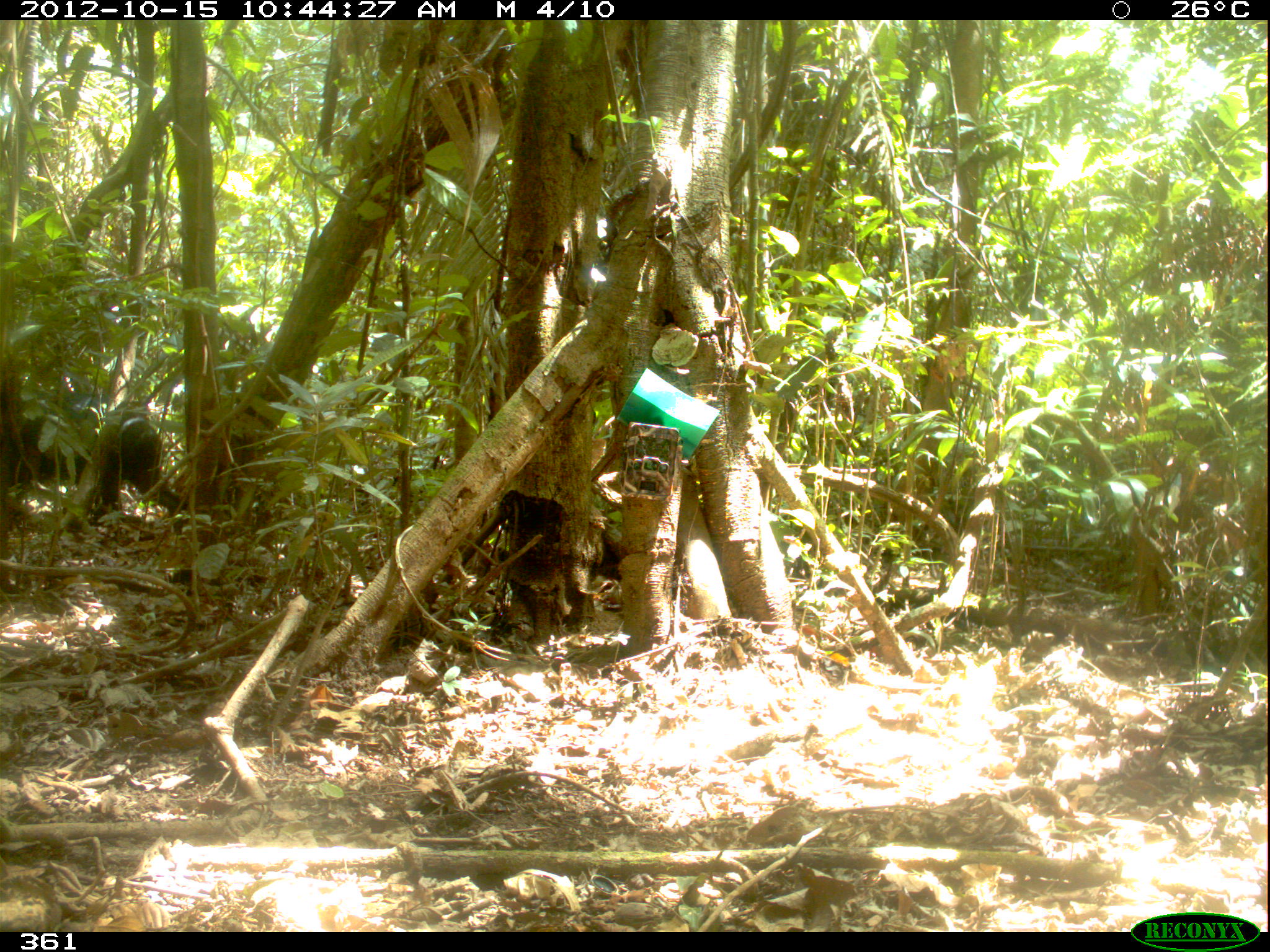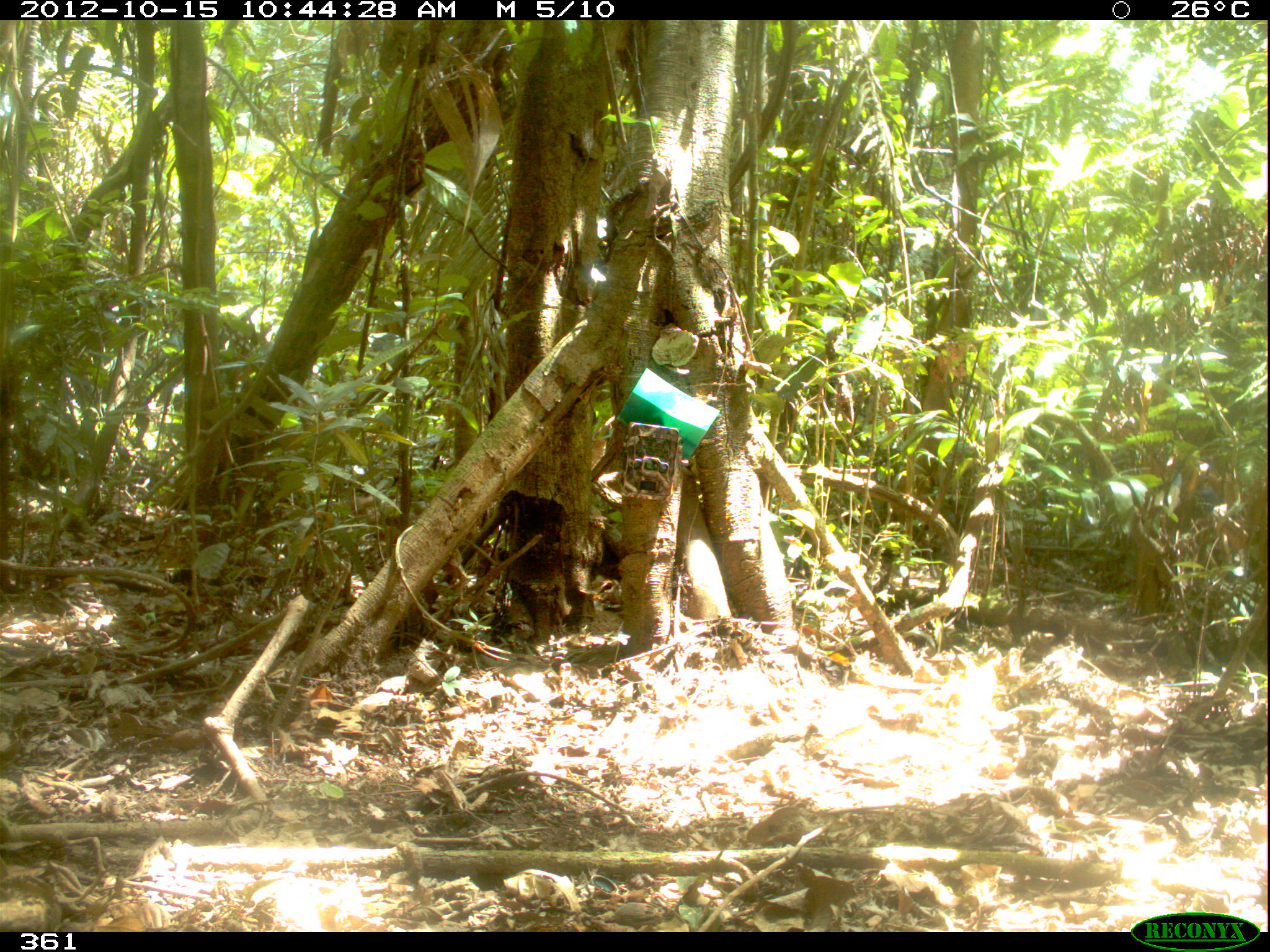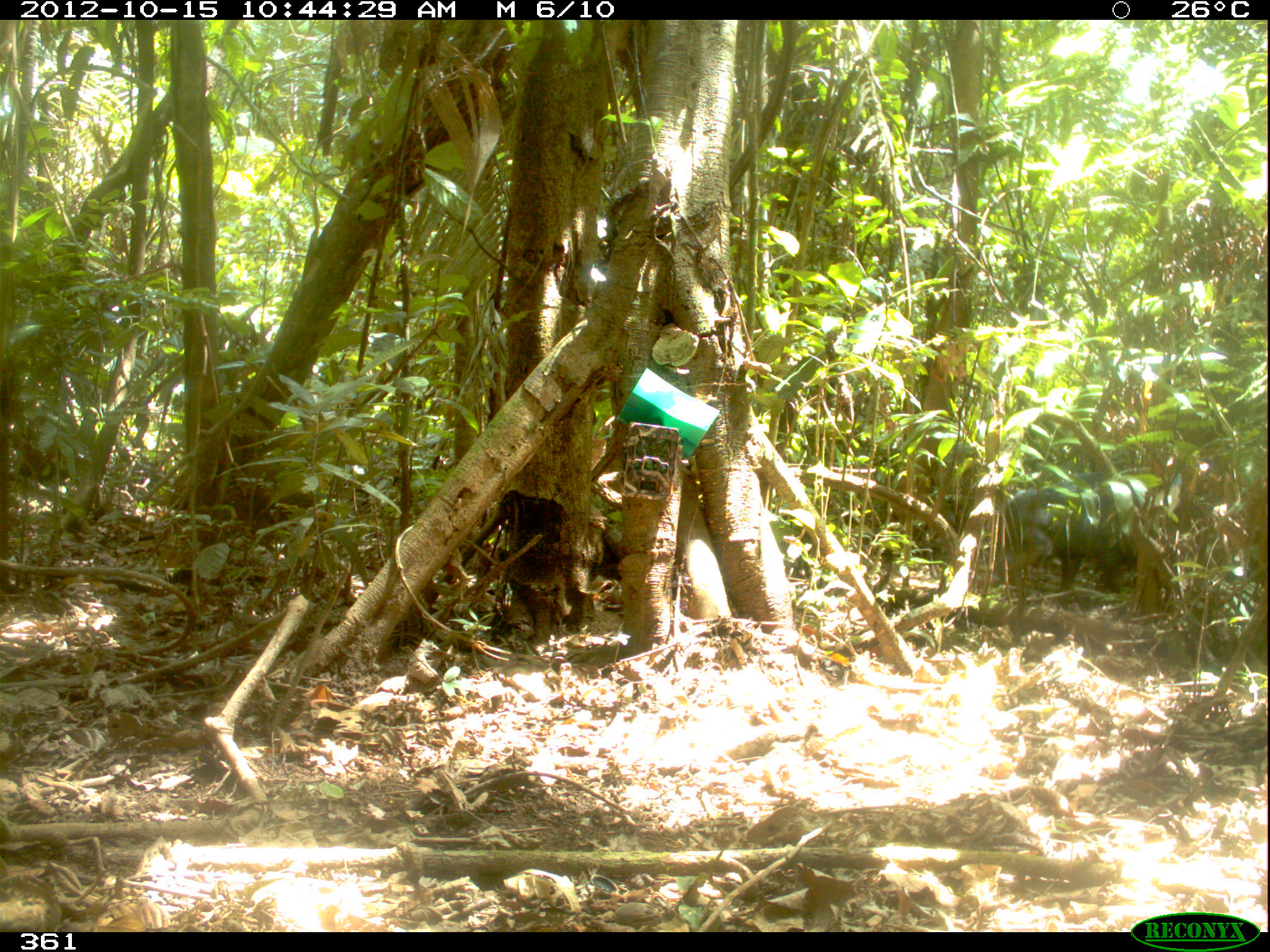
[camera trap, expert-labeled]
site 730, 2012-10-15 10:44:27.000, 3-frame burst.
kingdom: Animalia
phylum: Chordata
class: Mammalia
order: Artiodactyla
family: Tayassuidae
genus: Tayassu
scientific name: Tayassu pecari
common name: white-lipped peccary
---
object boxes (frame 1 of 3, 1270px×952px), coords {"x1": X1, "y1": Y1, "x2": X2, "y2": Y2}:
tayassu pecari: {"x1": 1, "y1": 368, "x2": 188, "y2": 529}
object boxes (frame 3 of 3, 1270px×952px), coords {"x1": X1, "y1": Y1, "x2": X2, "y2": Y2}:
tayassu pecari: {"x1": 979, "y1": 470, "x2": 1158, "y2": 600}